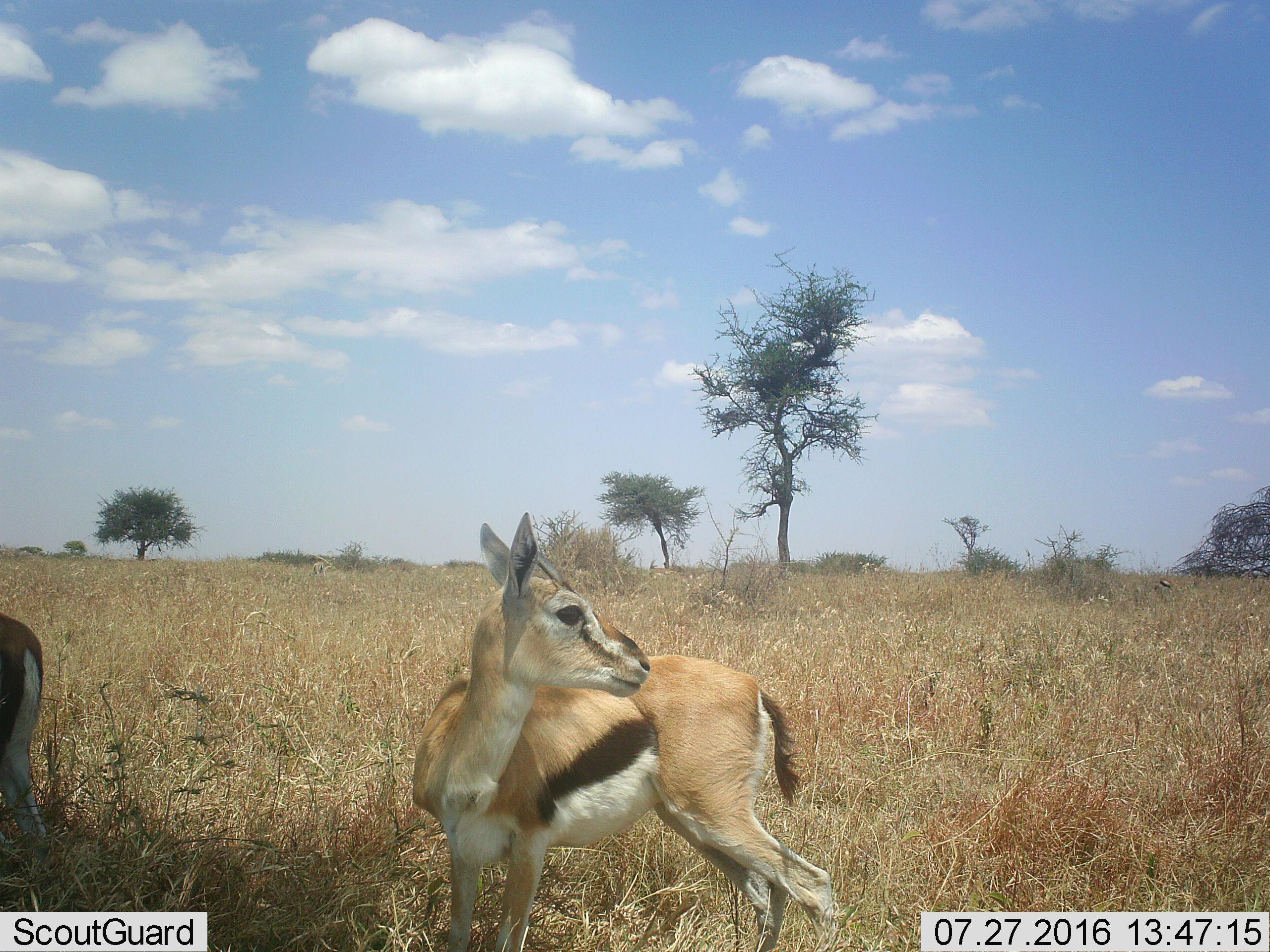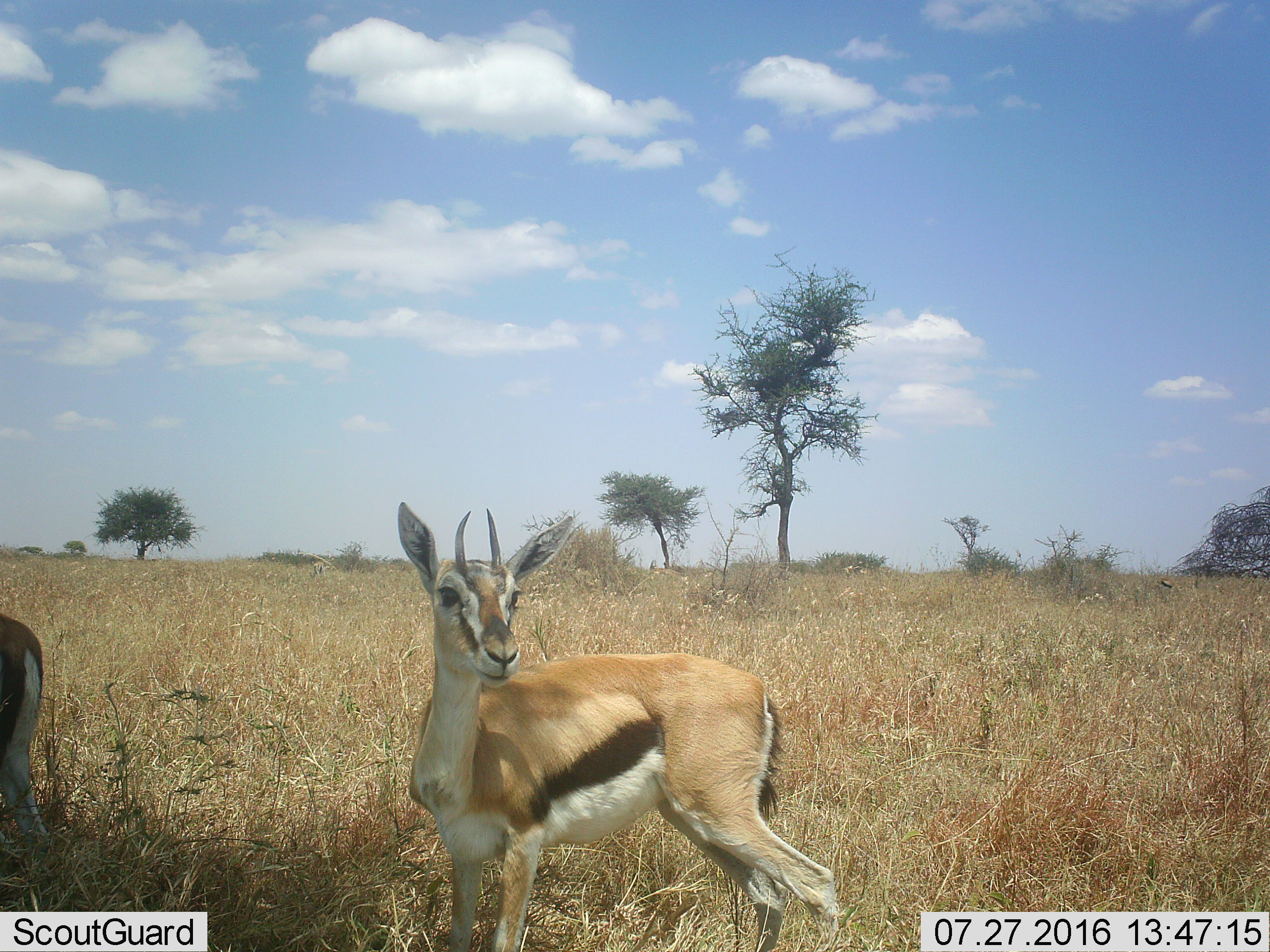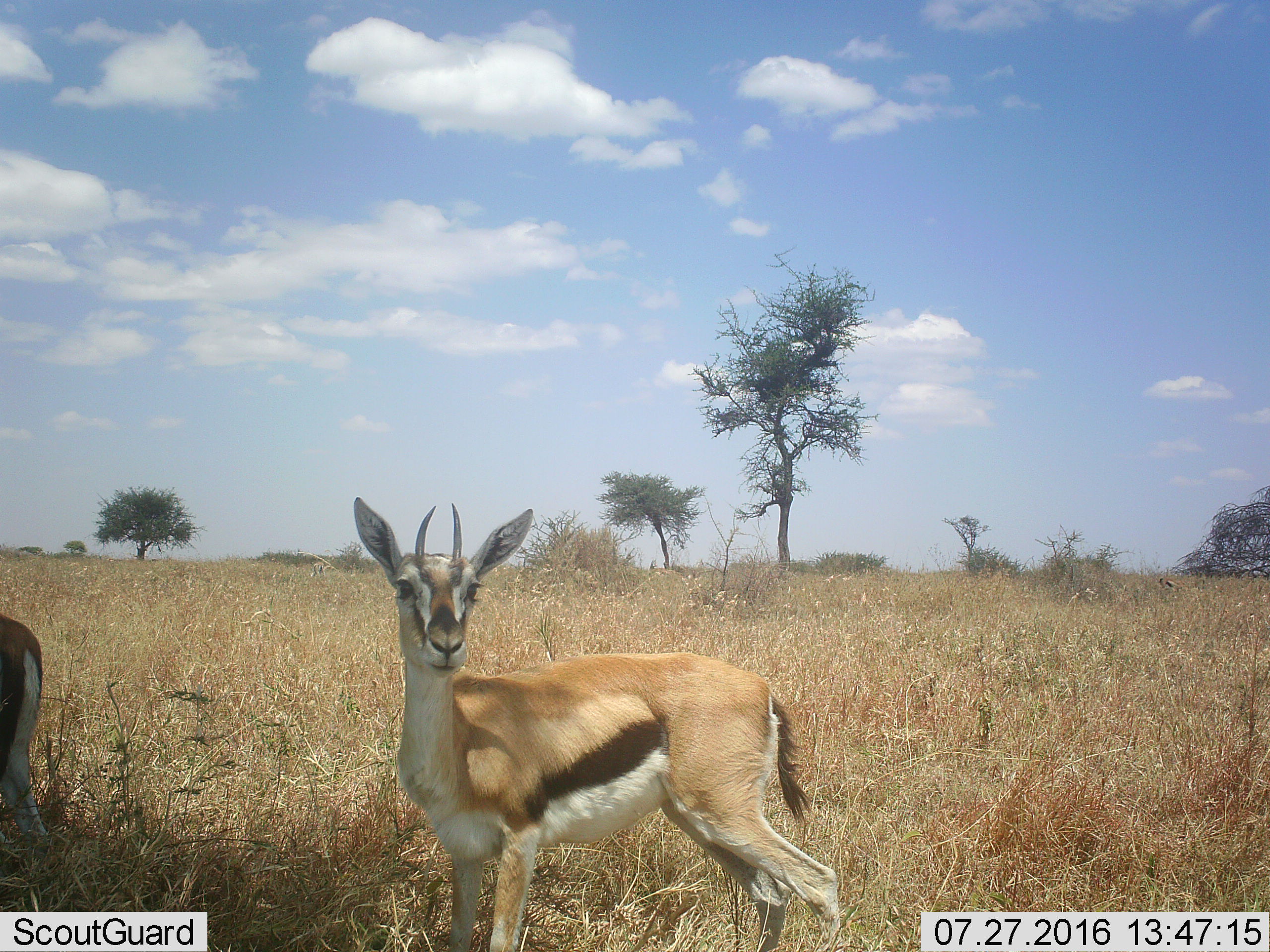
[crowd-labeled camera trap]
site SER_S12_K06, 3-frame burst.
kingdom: Animalia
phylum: Chordata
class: Mammalia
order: Artiodactyla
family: Bovidae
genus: Eudorcas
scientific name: Eudorcas thomsonii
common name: thomson's gazelle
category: gazellethomsons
Gazellethomsons (thomson's gazelle) (Eudorcas thomsonii), count 3. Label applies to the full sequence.